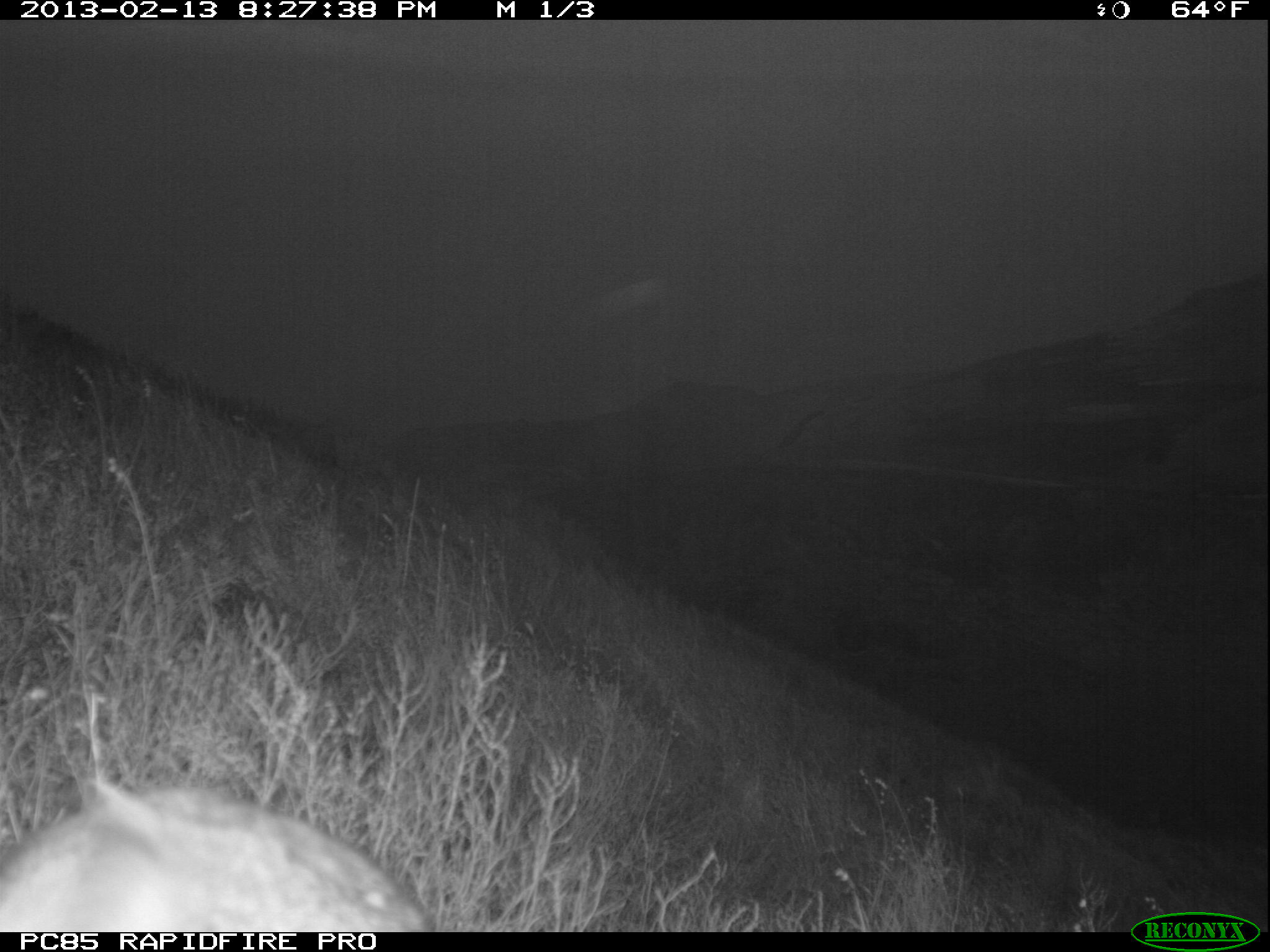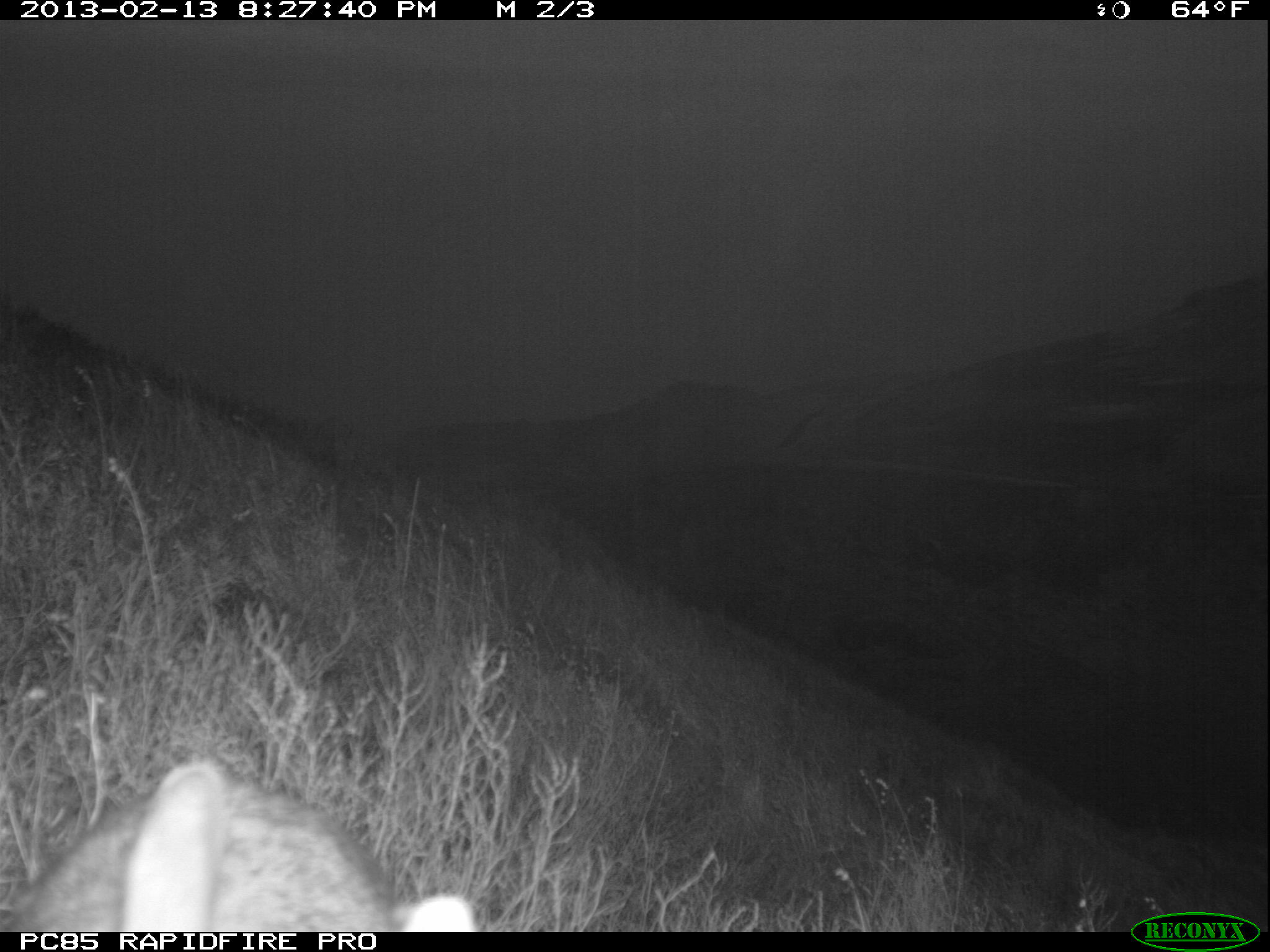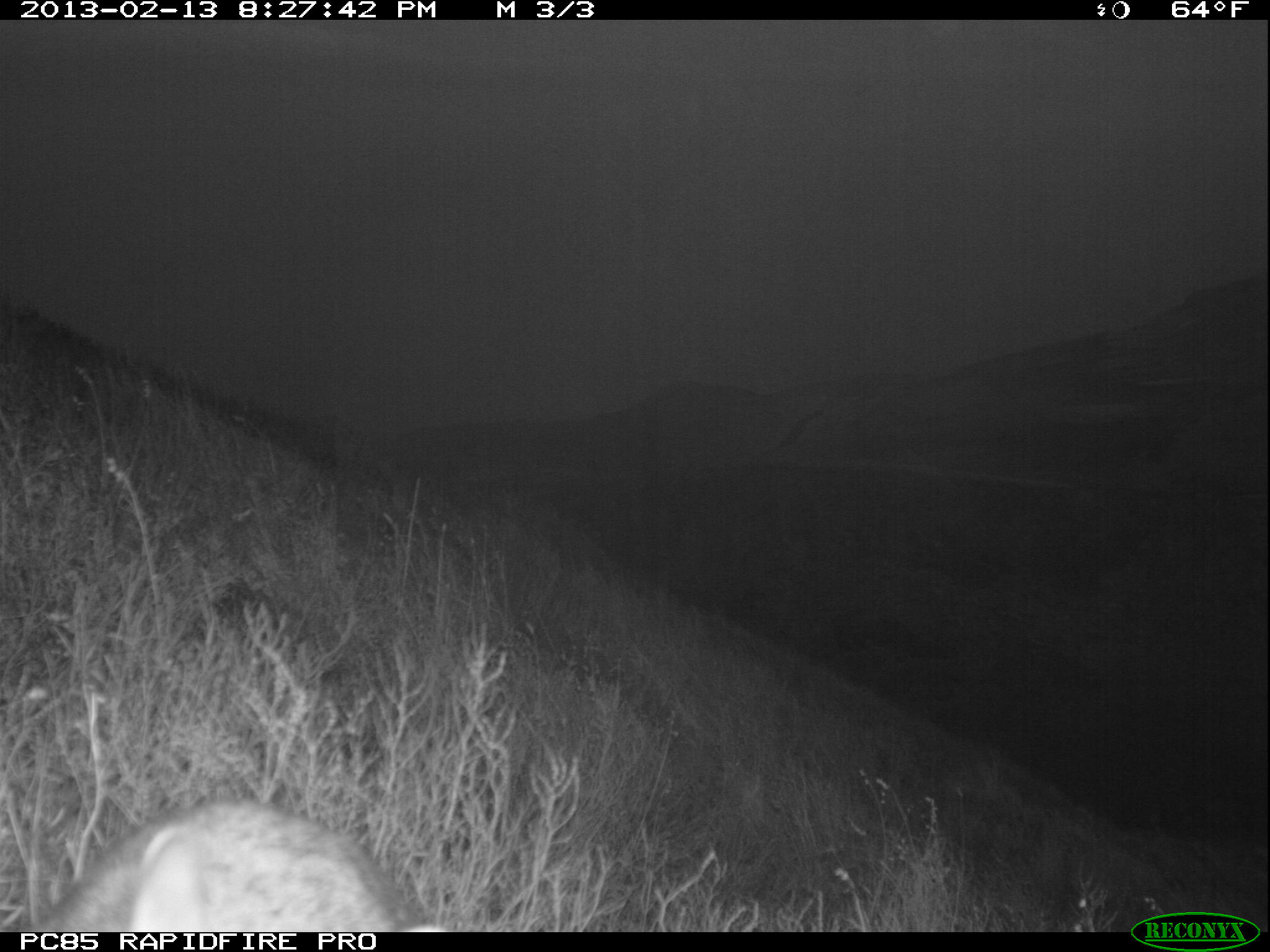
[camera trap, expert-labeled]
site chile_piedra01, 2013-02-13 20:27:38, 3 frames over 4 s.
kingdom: Animalia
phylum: Chordata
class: Mammalia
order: Lagomorpha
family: Leporidae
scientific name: Leporidae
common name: rabbits and hares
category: rabbit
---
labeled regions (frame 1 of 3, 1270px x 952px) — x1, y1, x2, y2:
rabbit: 0, 773, 433, 933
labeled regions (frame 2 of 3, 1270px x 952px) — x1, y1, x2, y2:
rabbit: 1, 759, 474, 935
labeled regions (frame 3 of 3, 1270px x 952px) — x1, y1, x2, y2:
rabbit: 11, 798, 420, 932